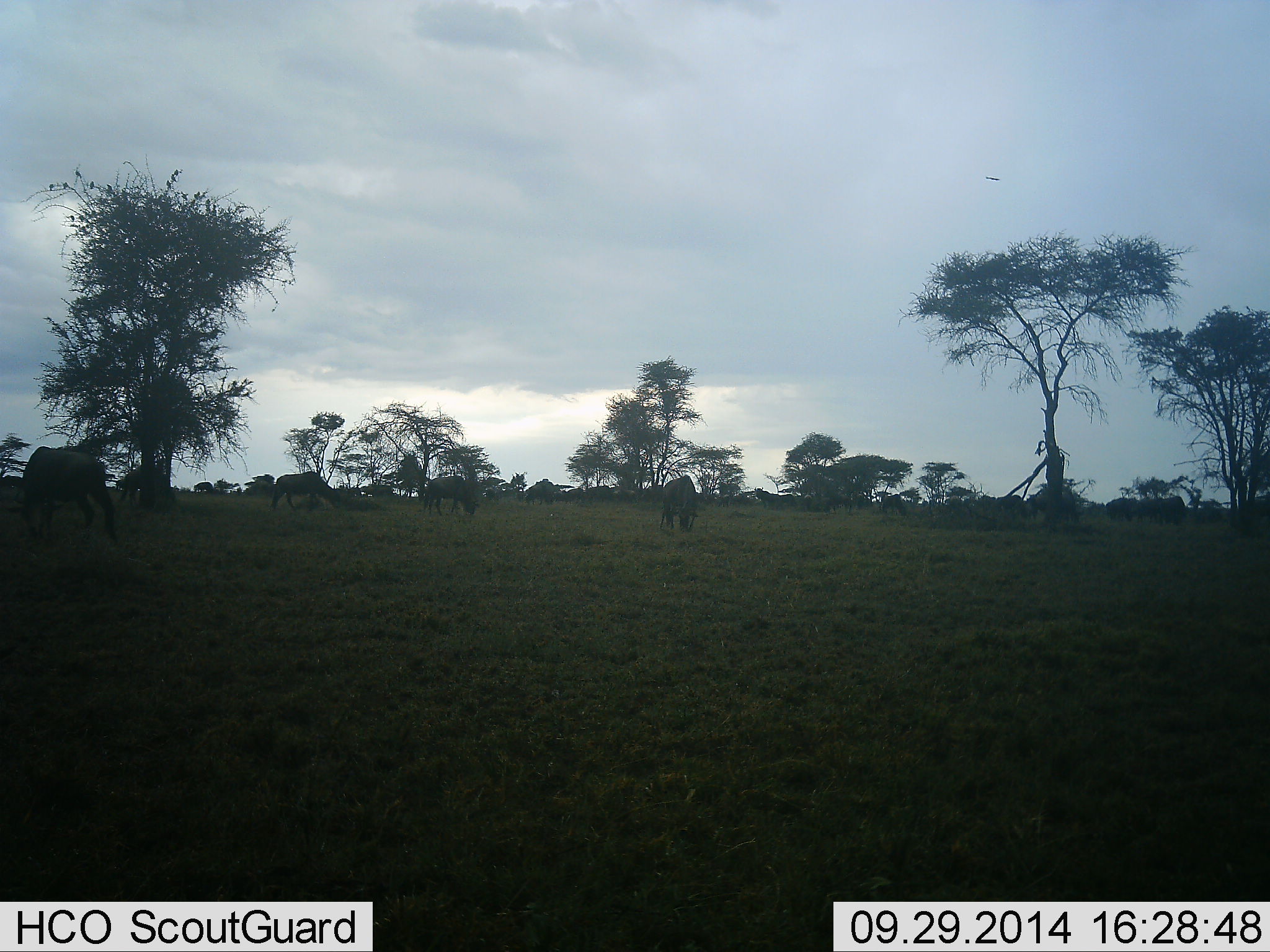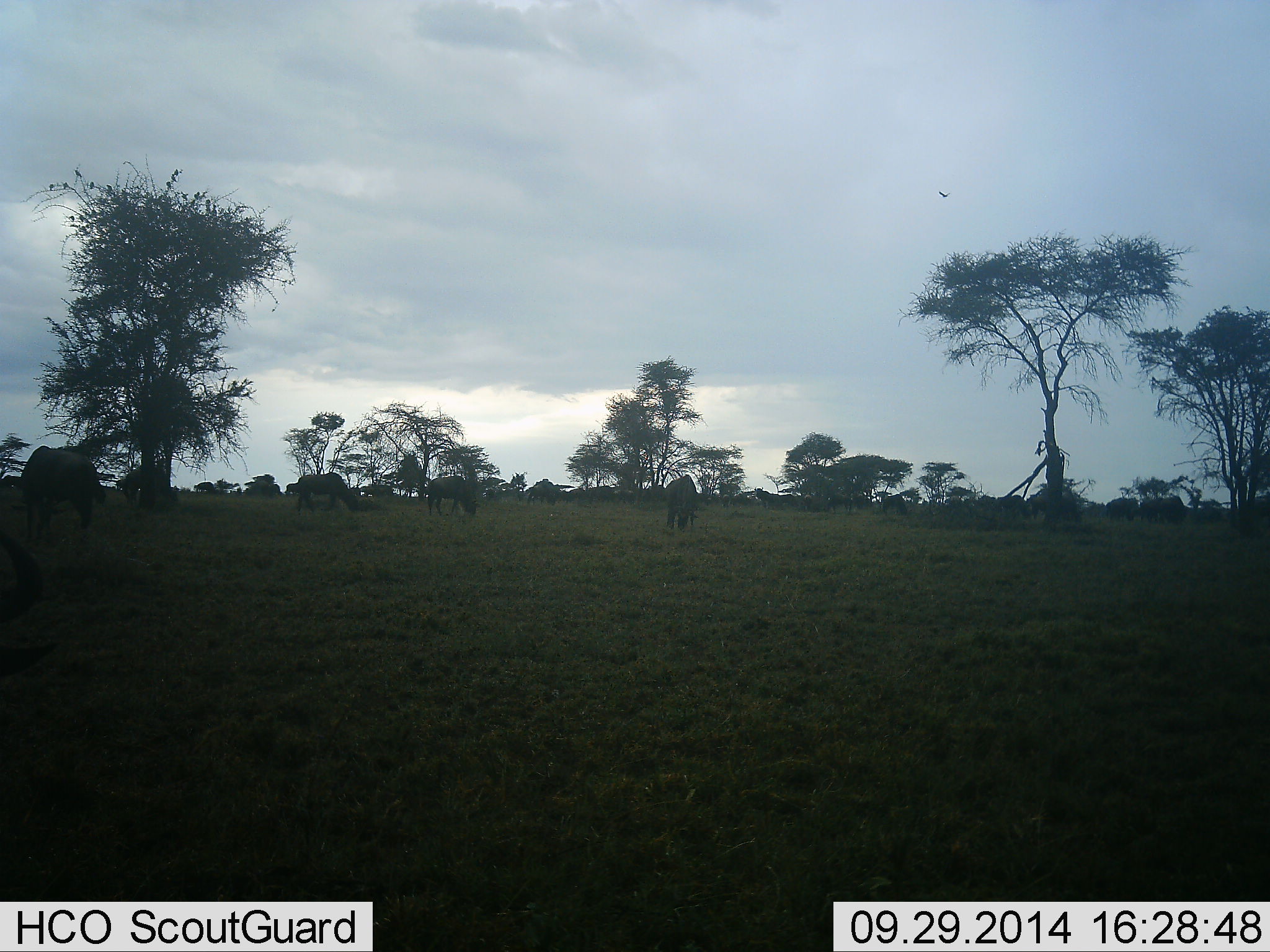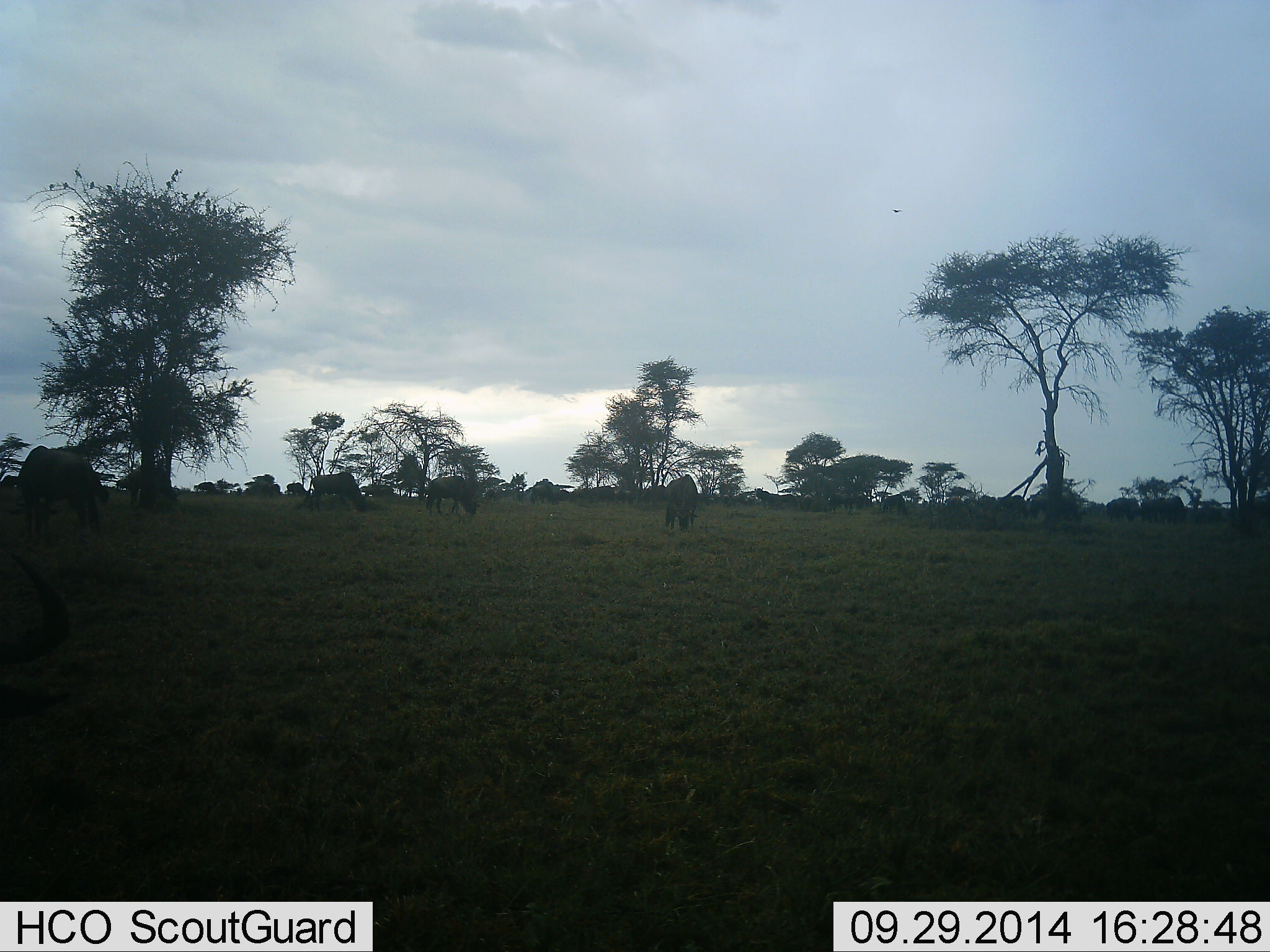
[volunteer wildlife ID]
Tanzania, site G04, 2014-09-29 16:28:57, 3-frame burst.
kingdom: Animalia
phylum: Chordata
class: Mammalia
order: Artiodactyla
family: Bovidae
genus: Connochaetes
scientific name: Connochaetes taurinus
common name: blue wildebeest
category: wildebeest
Wildebeest (blue wildebeest) (Connochaetes taurinus), count 10. Behavior (volunteer vote fractions): standing 7%, resting 0%, moving 7%, interacting 0%. Young present (vote fraction): 0%. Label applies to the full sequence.